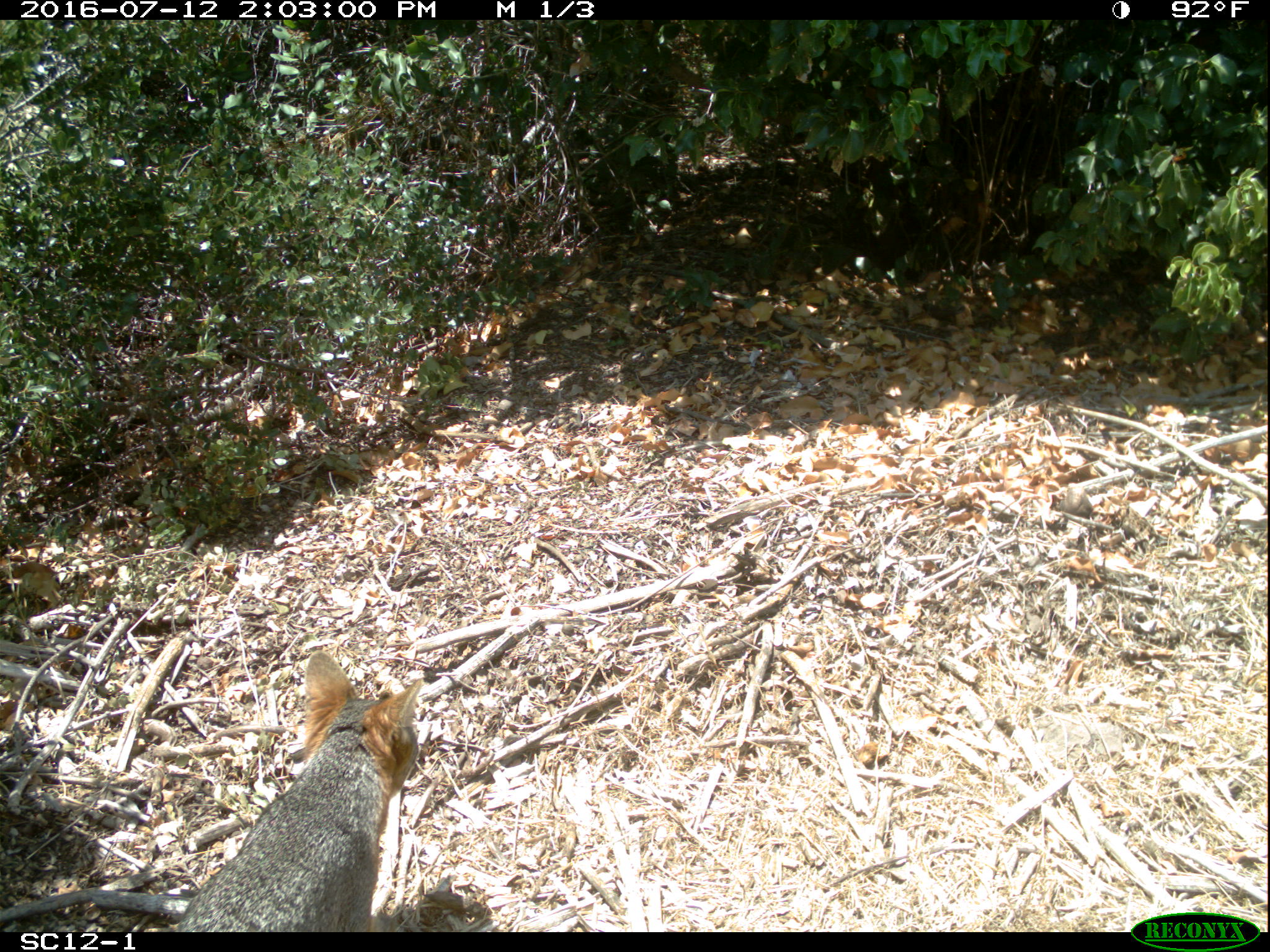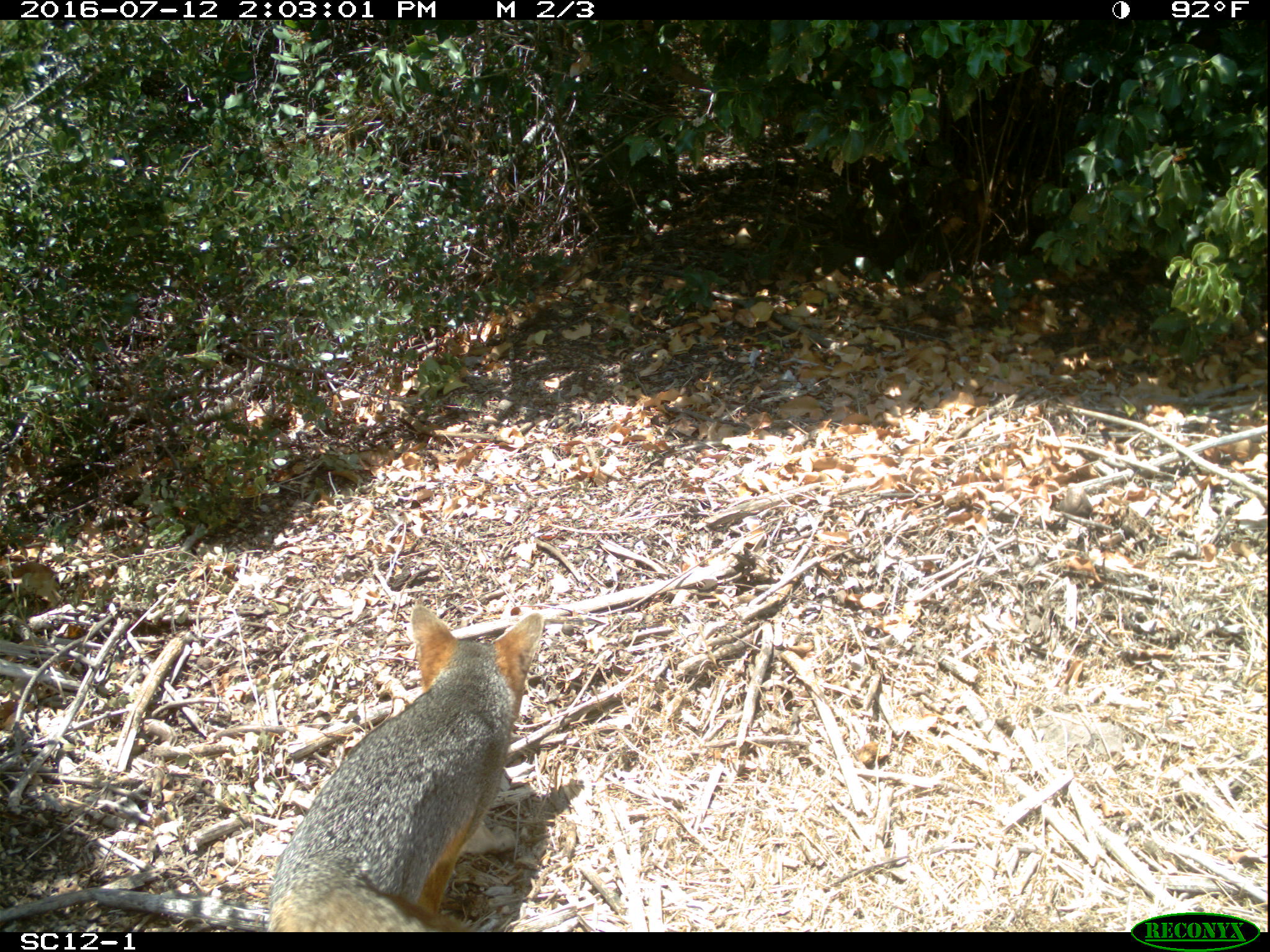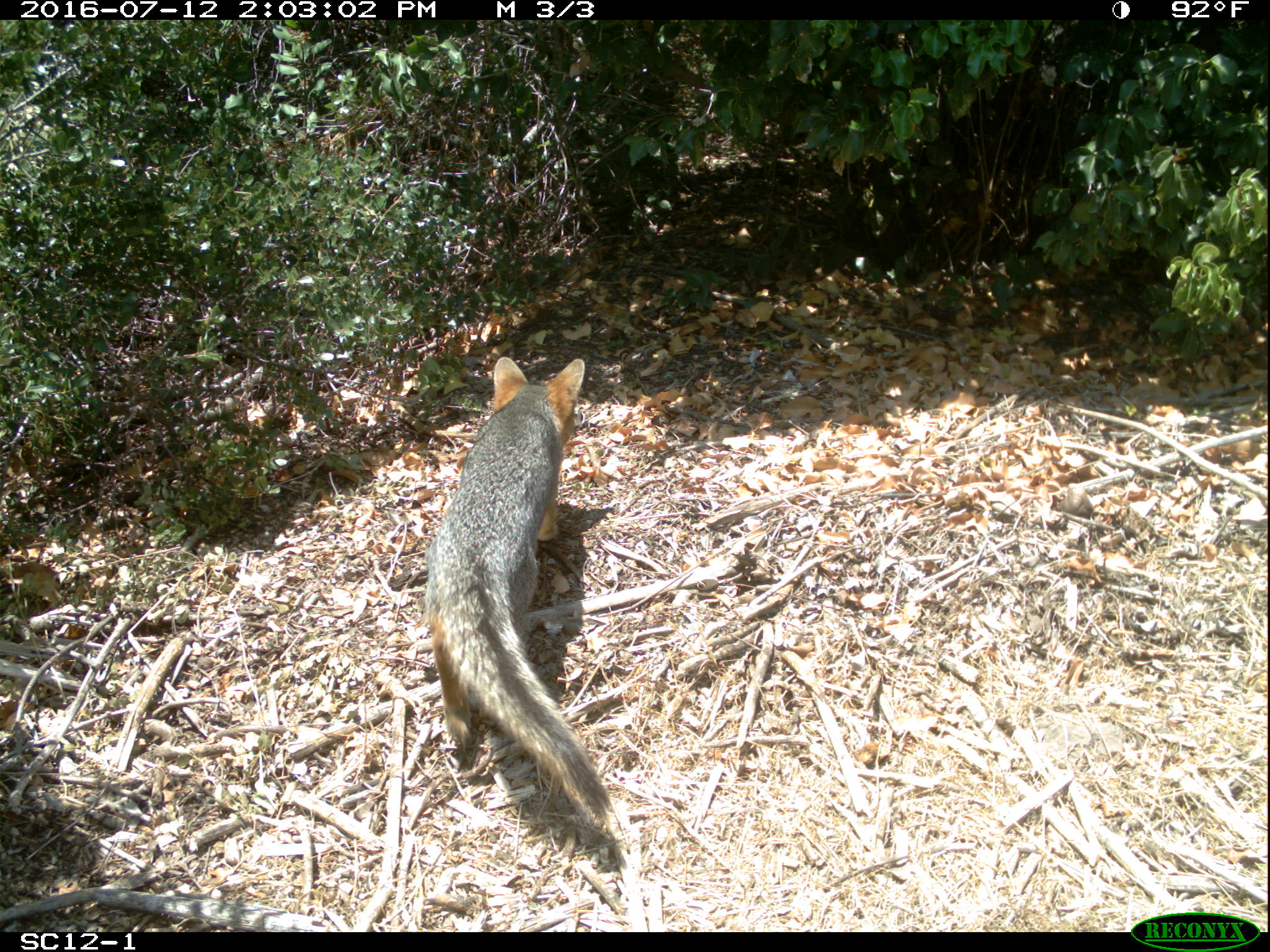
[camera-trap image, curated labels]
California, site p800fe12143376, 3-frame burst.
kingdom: Animalia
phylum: Chordata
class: Mammalia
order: Carnivora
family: Canidae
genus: Urocyon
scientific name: Urocyon littoralis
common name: island fox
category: fox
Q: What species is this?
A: Fox (island fox) (Urocyon littoralis).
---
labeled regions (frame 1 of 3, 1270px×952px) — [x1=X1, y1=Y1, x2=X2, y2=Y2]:
fox: [x1=174, y1=652, x2=421, y2=932]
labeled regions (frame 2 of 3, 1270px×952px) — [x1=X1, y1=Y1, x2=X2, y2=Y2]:
fox: [x1=267, y1=604, x2=543, y2=932]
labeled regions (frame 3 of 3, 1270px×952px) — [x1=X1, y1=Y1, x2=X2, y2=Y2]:
fox: [x1=425, y1=356, x2=611, y2=821]